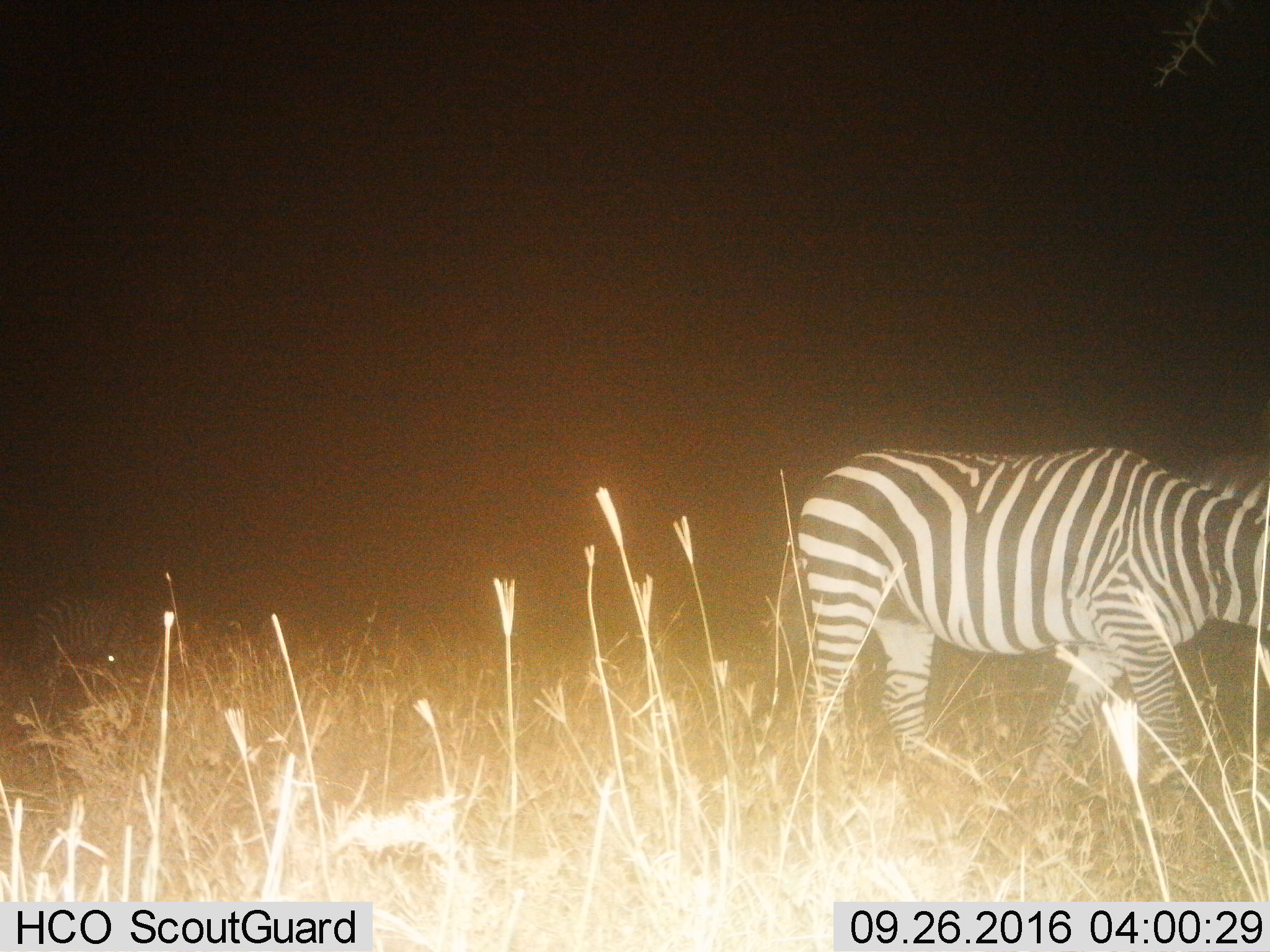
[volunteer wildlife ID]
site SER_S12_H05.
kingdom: Animalia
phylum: Chordata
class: Mammalia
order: Perissodactyla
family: Equidae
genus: Equus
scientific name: Equus quagga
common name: plains zebra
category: zebraplains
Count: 1.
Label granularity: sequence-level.